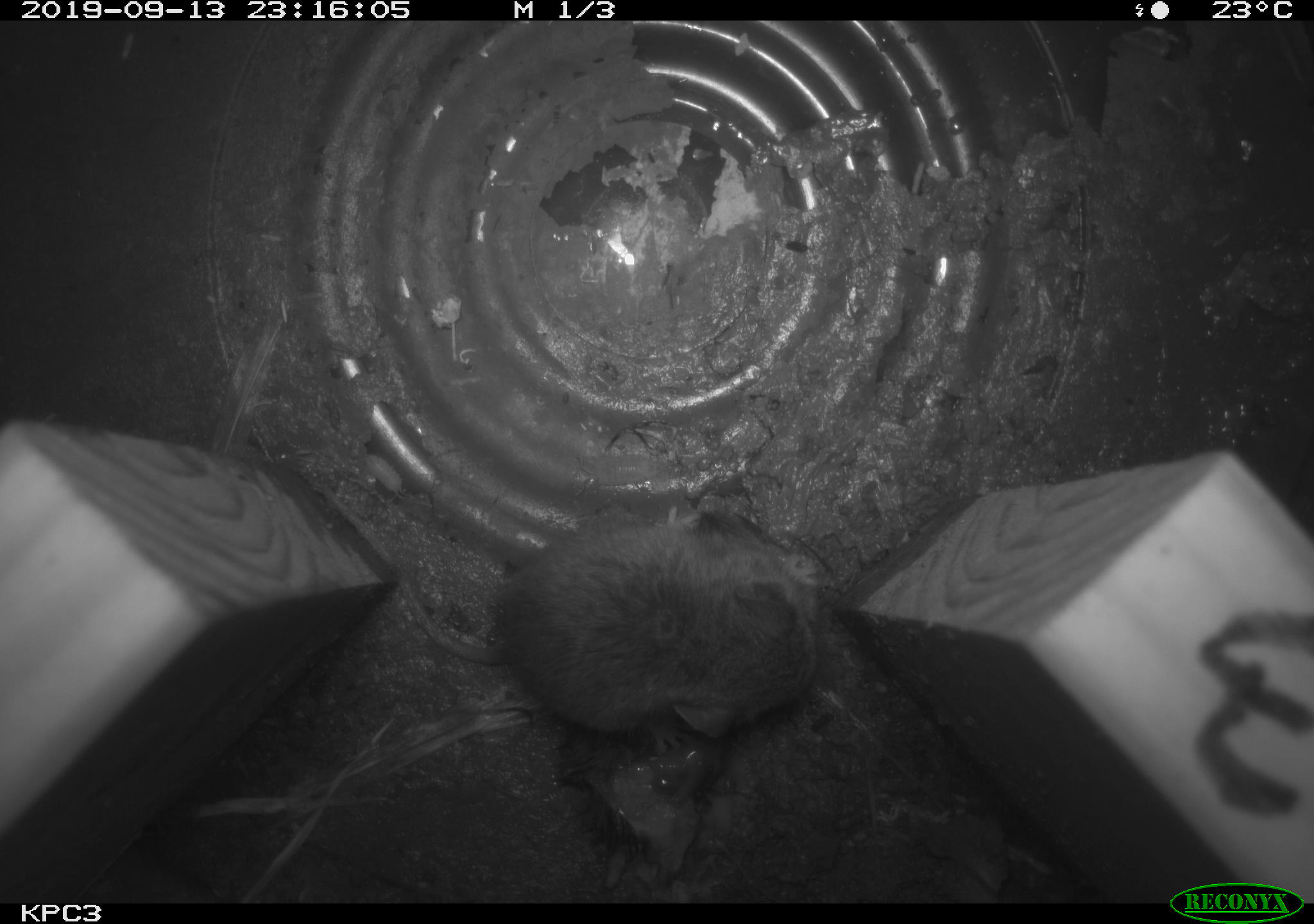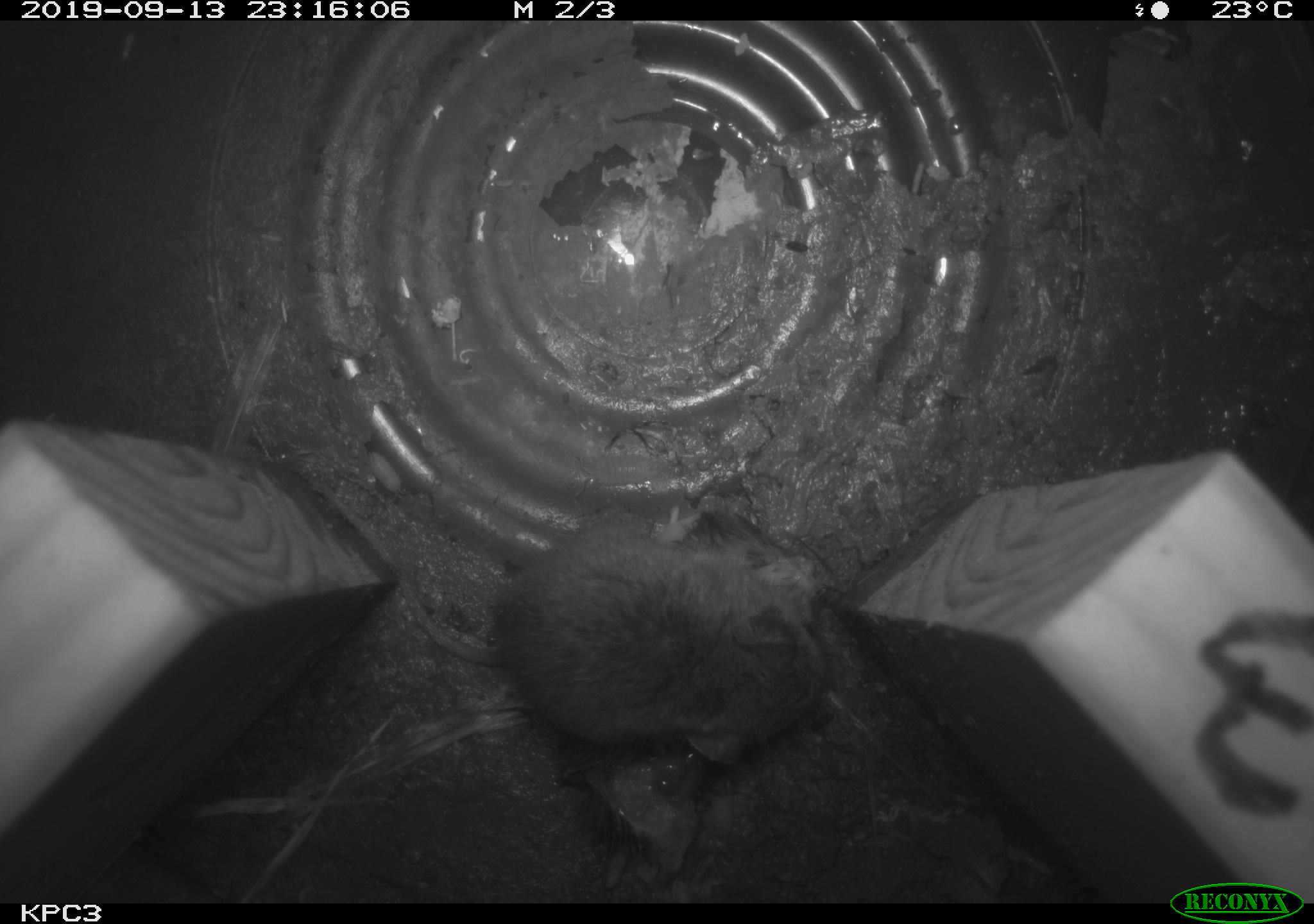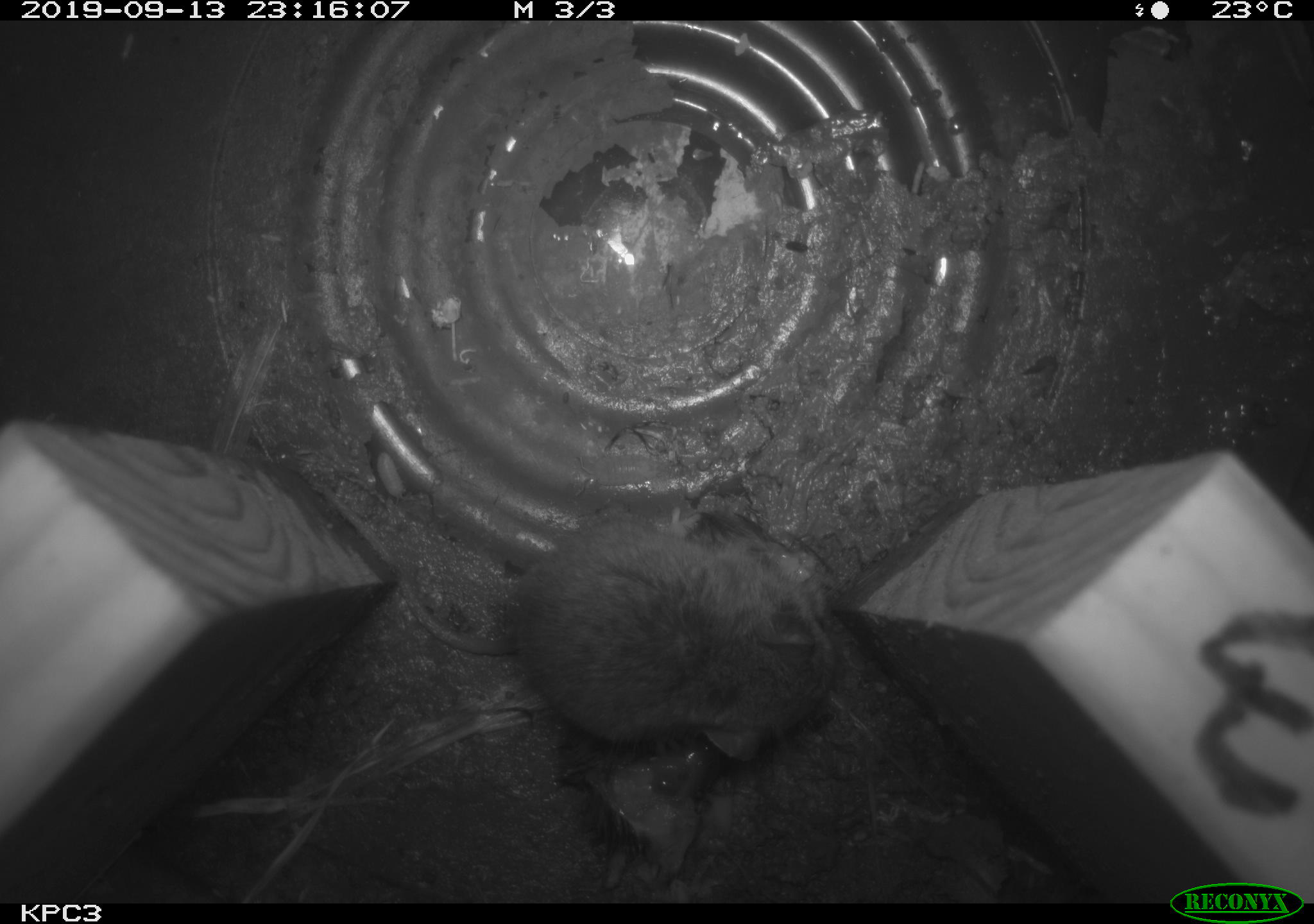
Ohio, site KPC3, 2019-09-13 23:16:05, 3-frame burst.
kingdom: Animalia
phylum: Chordata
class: Mammalia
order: Rodentia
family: Cricetidae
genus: Peromyscus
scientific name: Peromyscus leucopus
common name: white-footed mouse